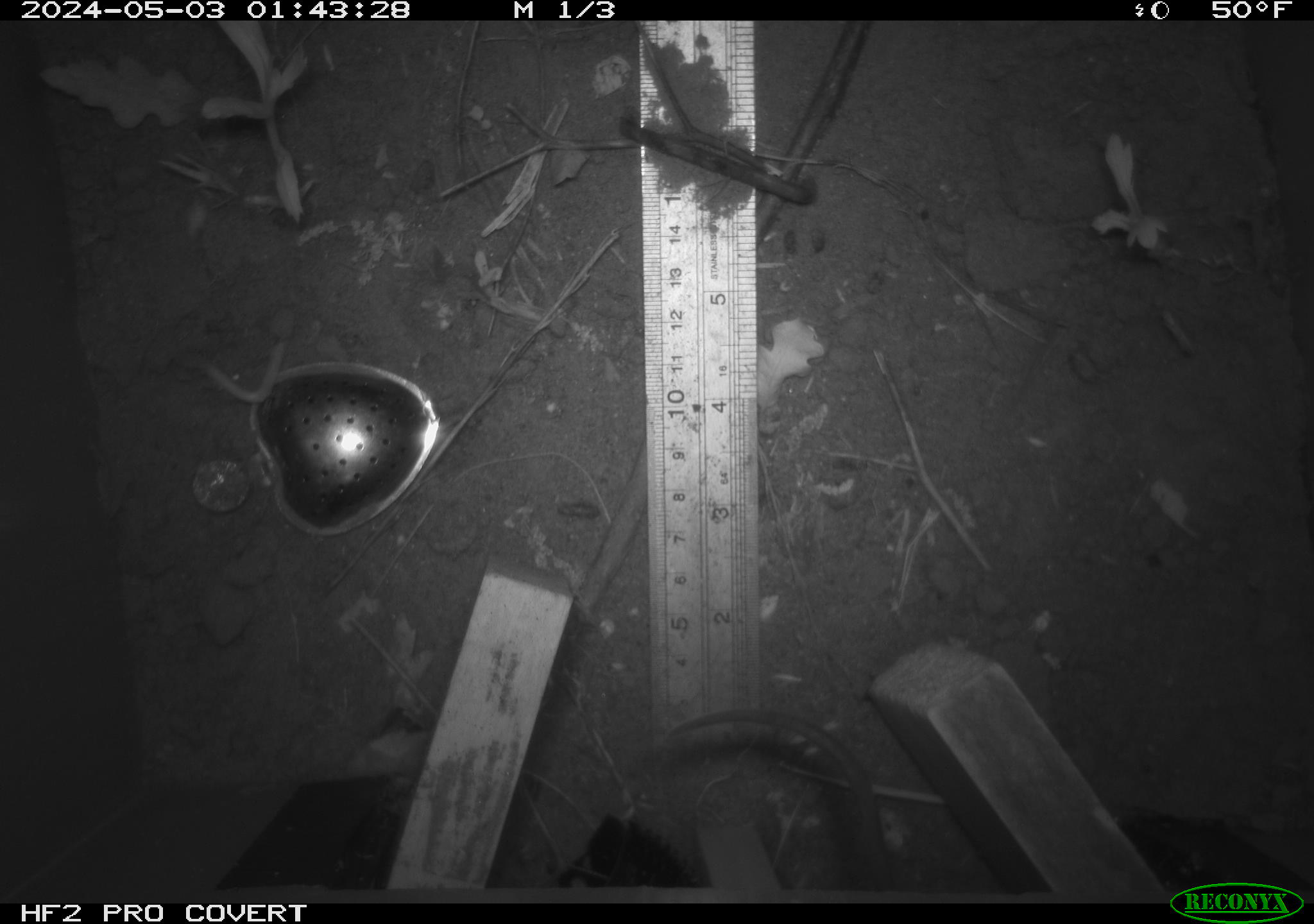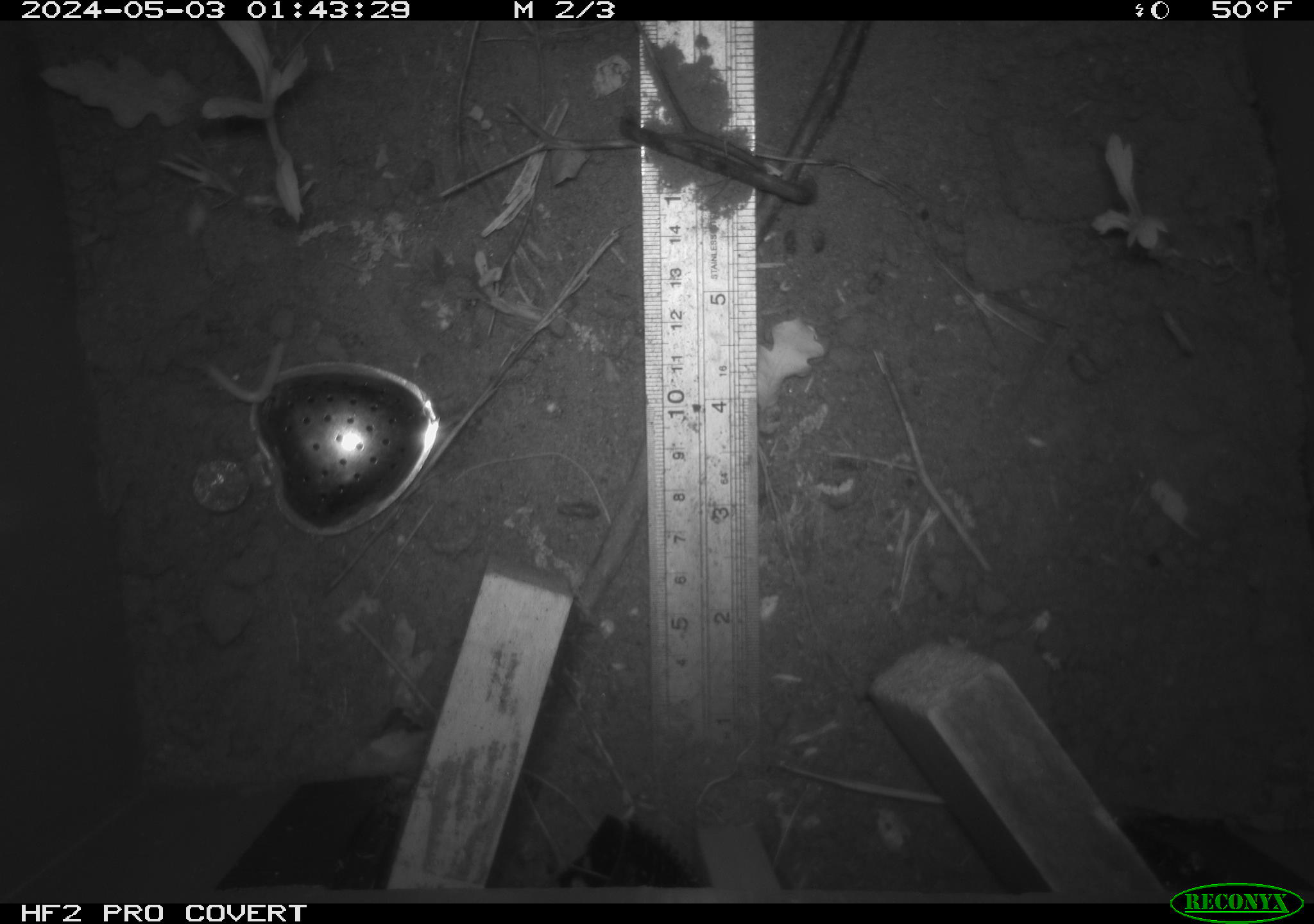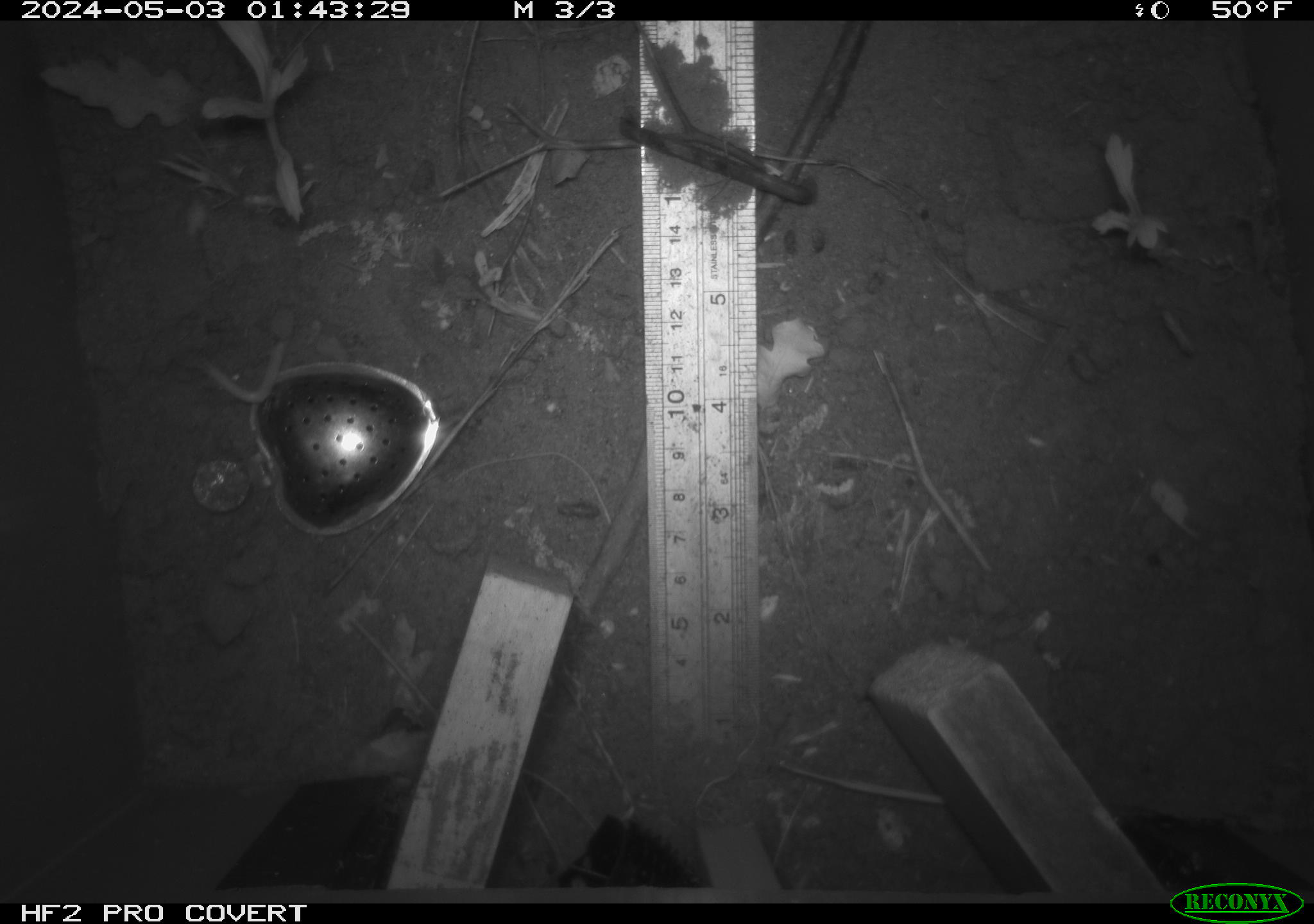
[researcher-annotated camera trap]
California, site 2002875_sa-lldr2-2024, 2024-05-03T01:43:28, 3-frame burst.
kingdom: Animalia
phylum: Chordata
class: Mammalia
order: Rodentia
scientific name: Rodentia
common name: rodent